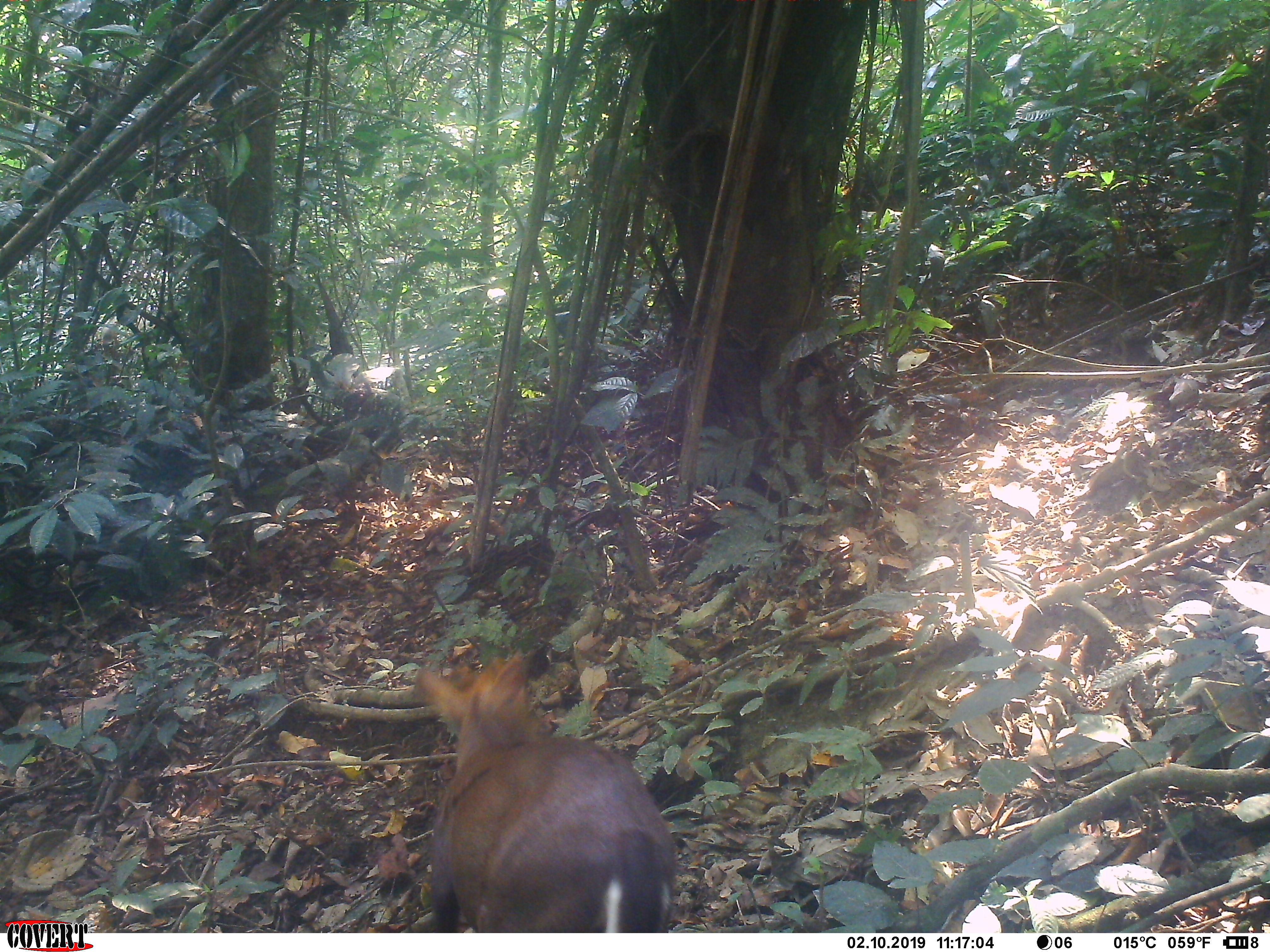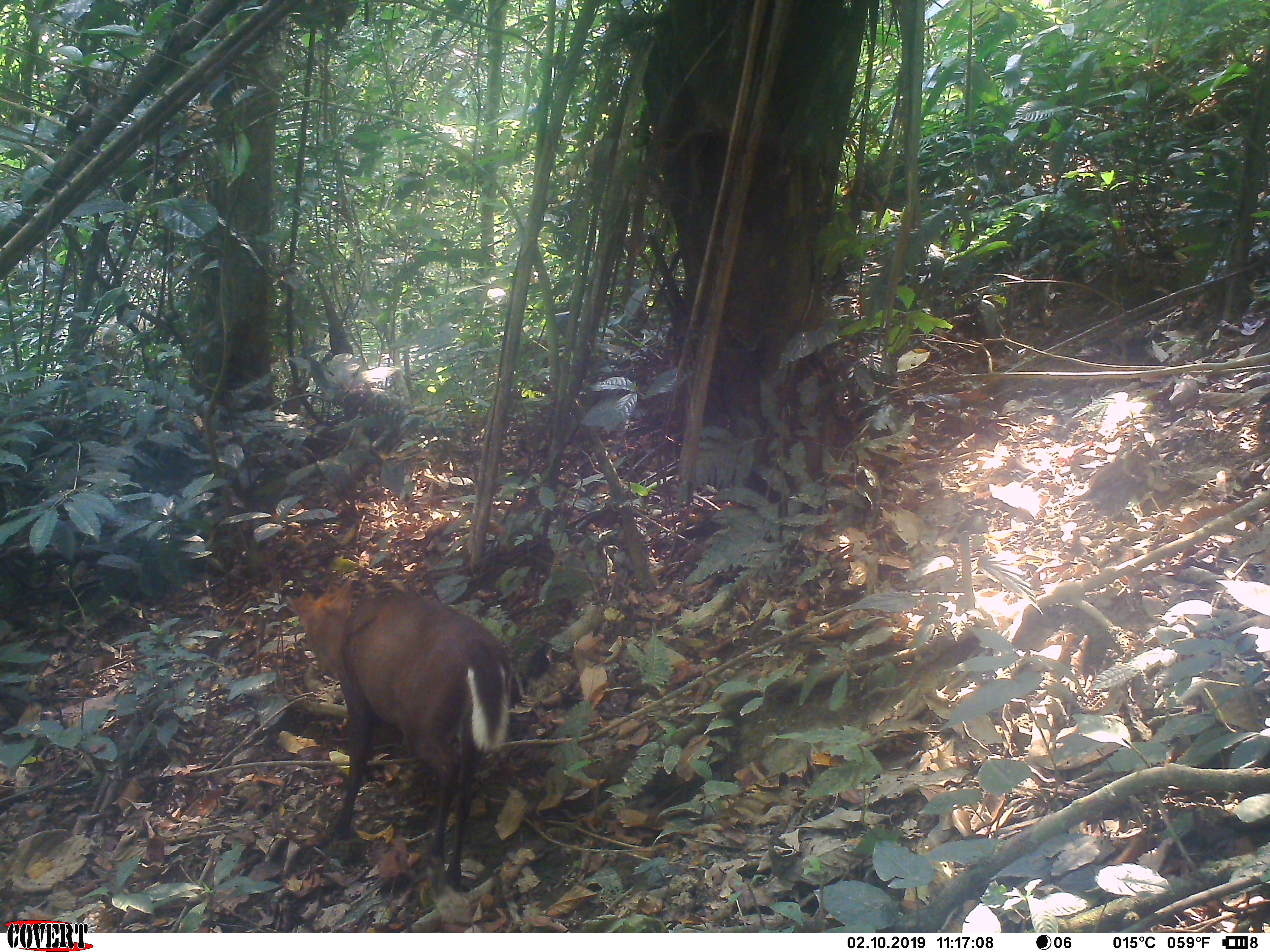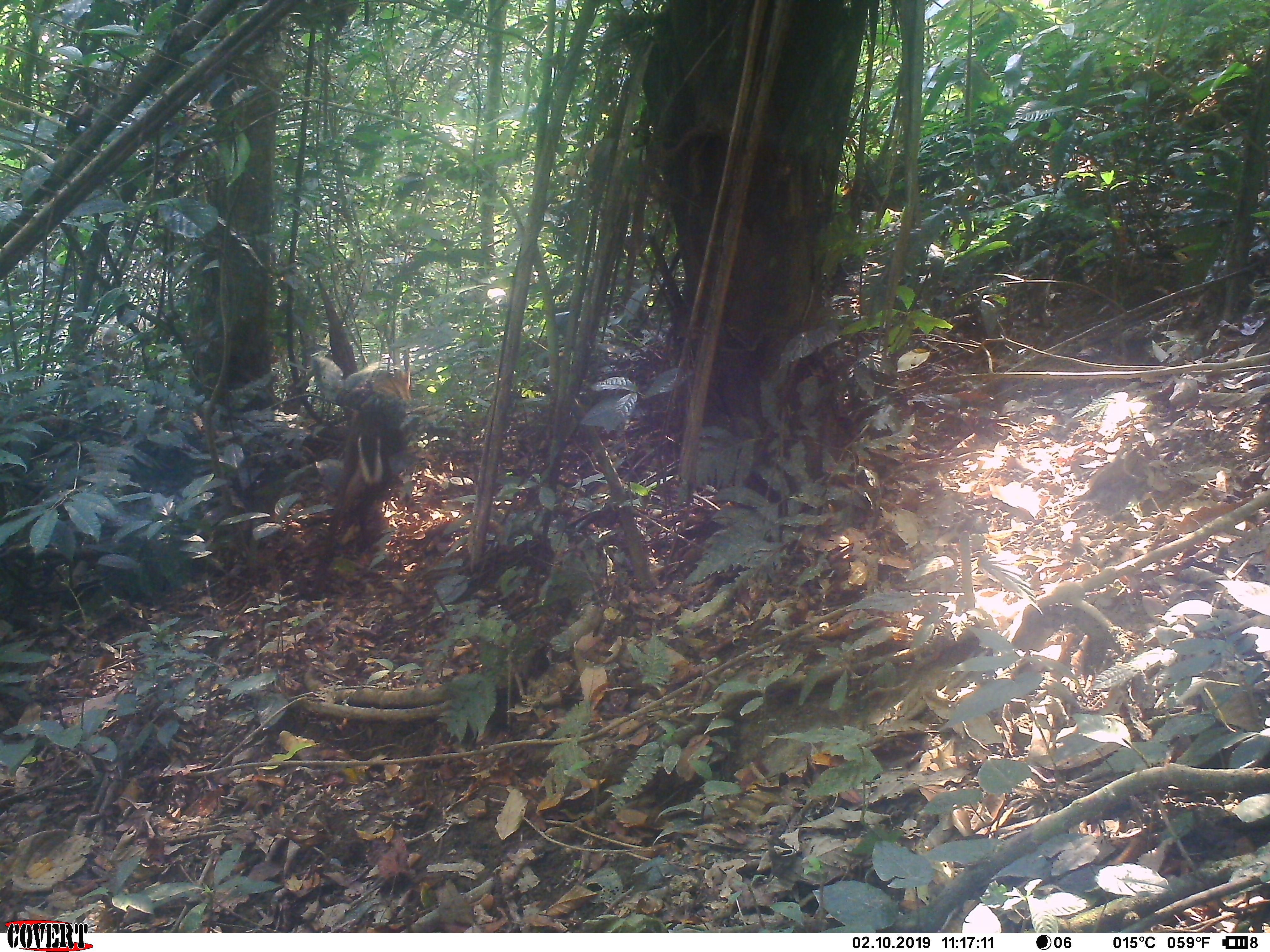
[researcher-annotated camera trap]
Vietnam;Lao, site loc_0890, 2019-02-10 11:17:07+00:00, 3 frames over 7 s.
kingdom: Animalia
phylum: Chordata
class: Mammalia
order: Artiodactyla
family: Cervidae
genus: Muntiacus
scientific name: Muntiacus rooseveltorum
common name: roosevelt's muntjac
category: roosevelts muntjac group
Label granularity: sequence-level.